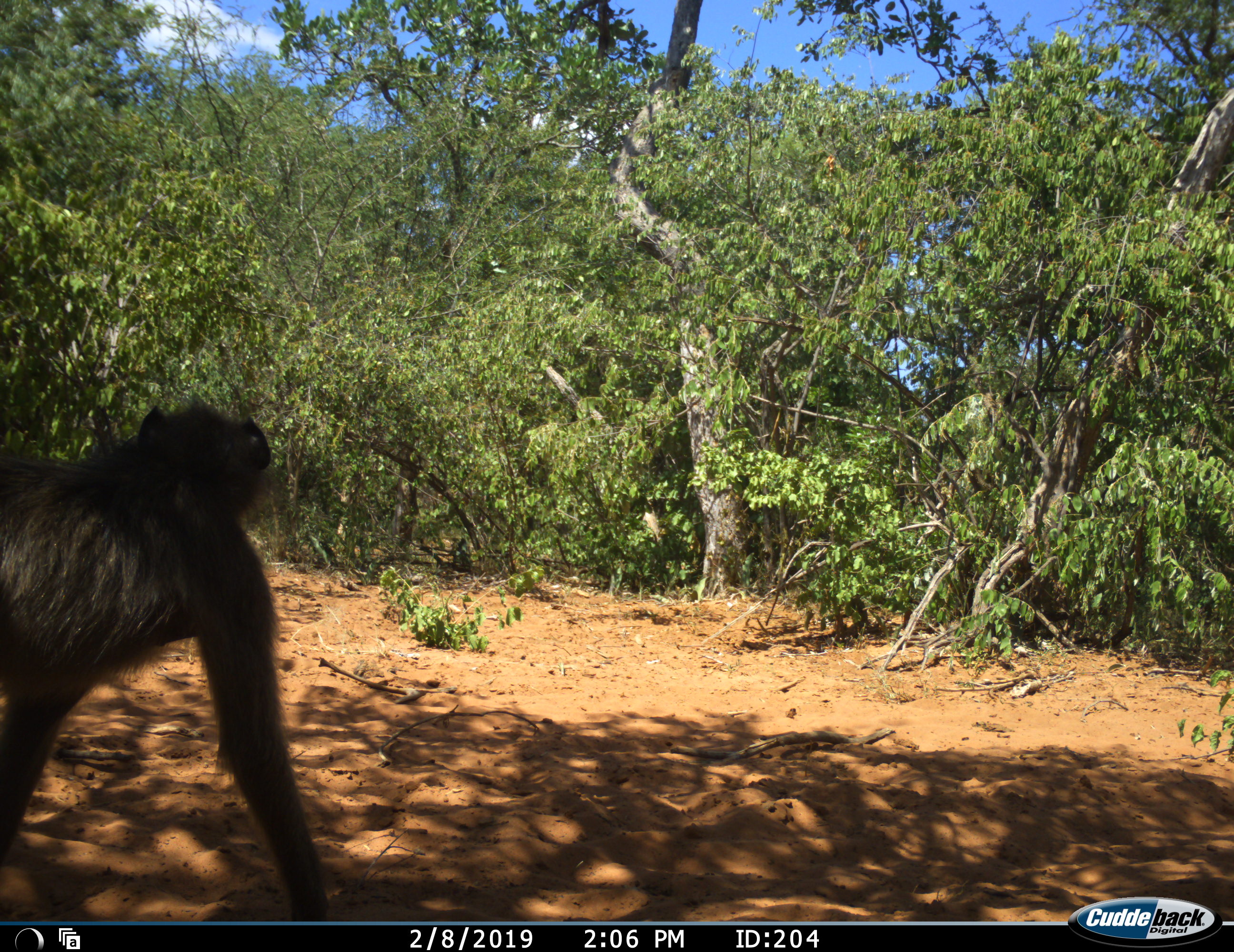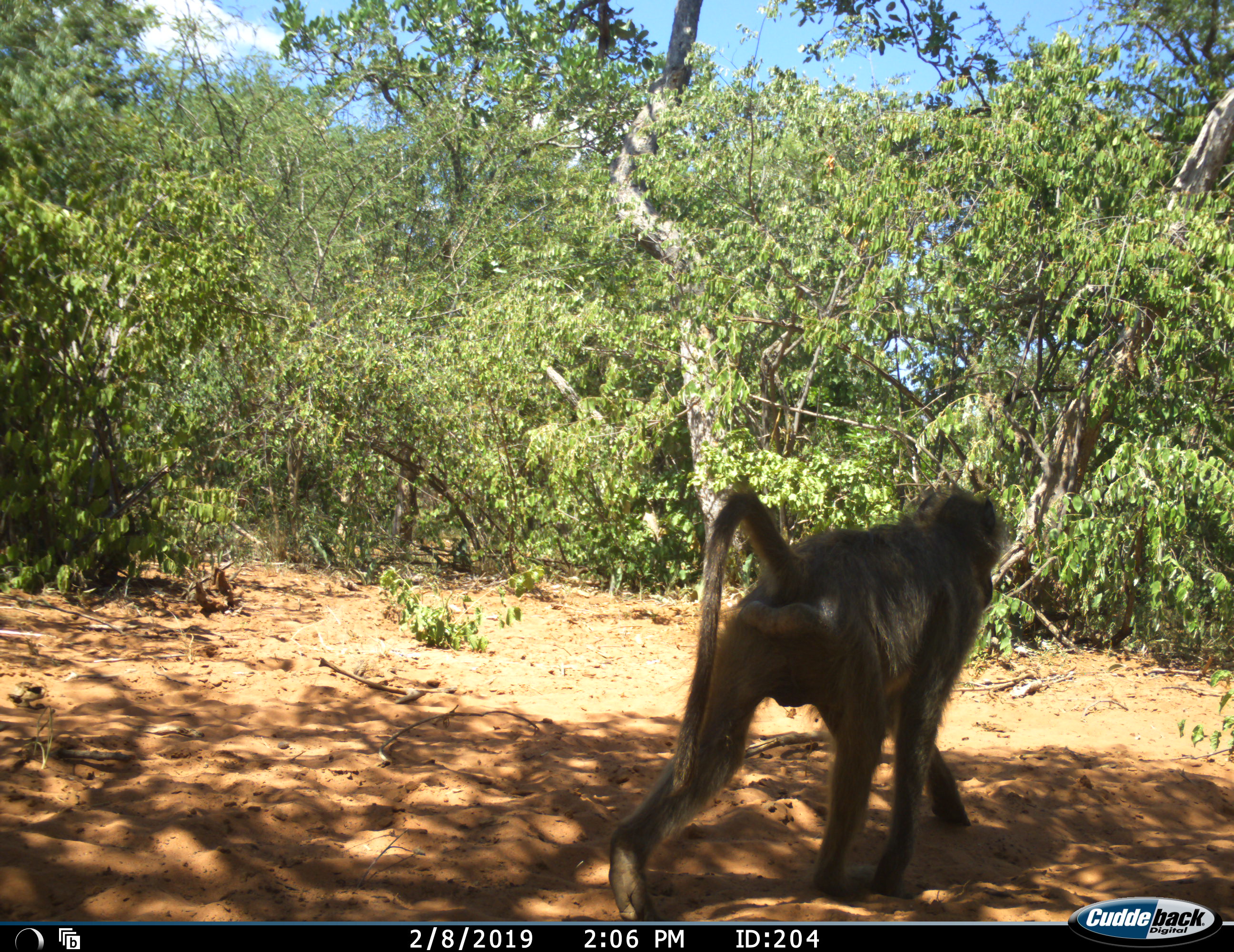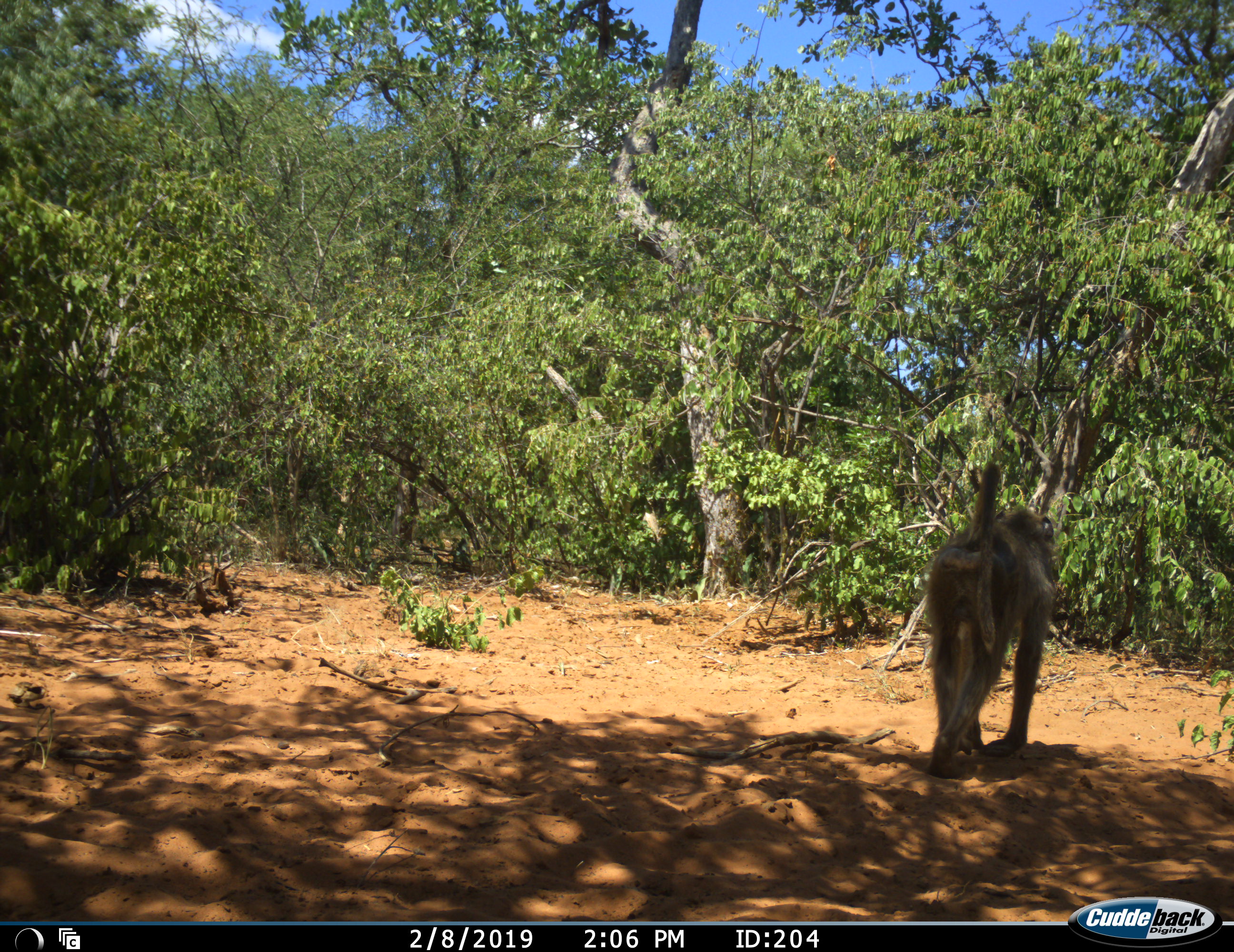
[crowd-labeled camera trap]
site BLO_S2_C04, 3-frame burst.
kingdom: Animalia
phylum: Chordata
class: Mammalia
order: Primates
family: Cercopithecidae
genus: Papio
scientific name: Papio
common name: baboon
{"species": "baboon (Papio)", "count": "1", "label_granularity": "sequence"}